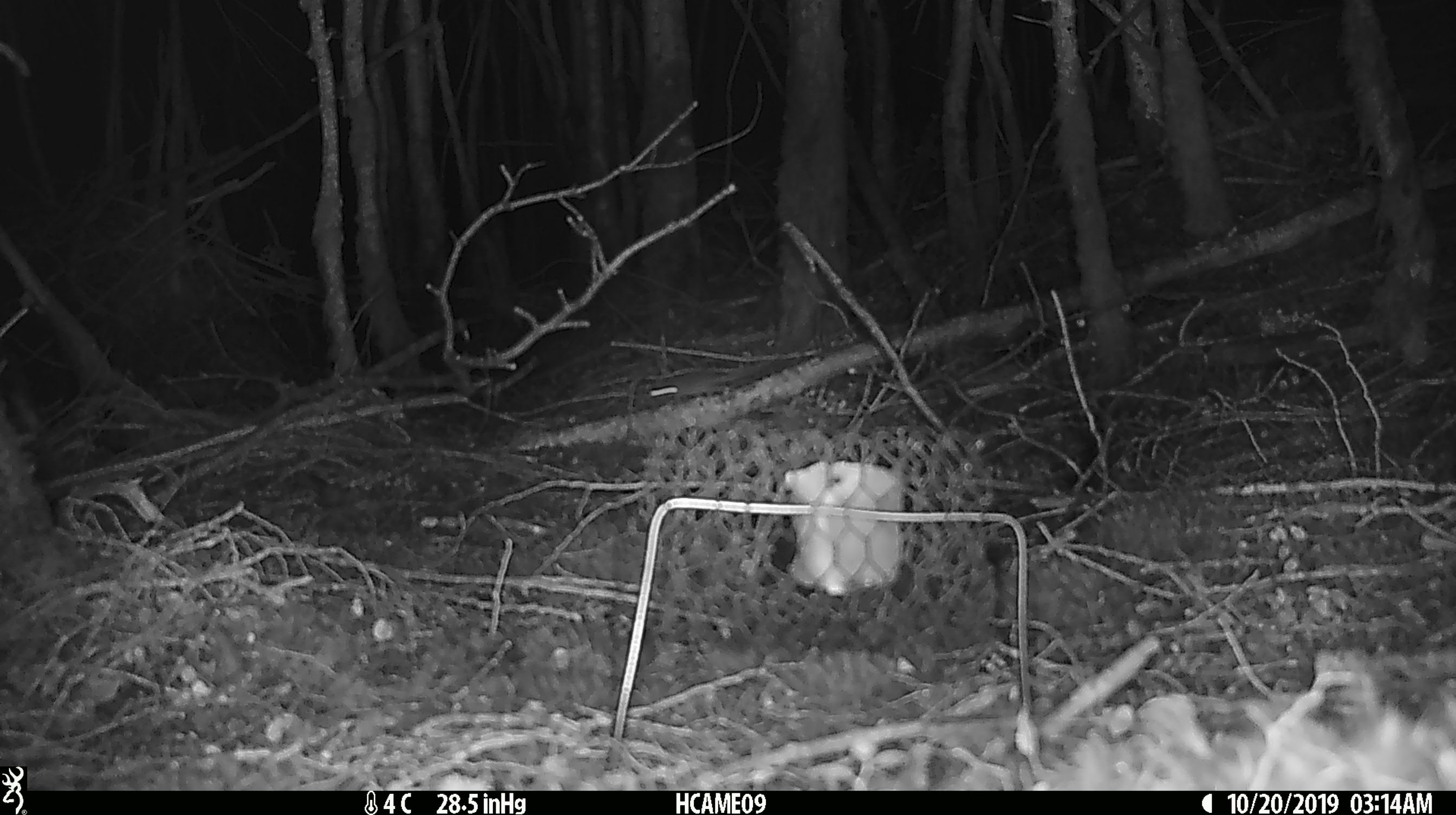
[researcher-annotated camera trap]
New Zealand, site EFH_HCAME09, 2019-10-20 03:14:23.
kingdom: Animalia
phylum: Chordata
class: Mammalia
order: Rodentia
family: Muridae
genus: Mus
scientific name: Mus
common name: mouse